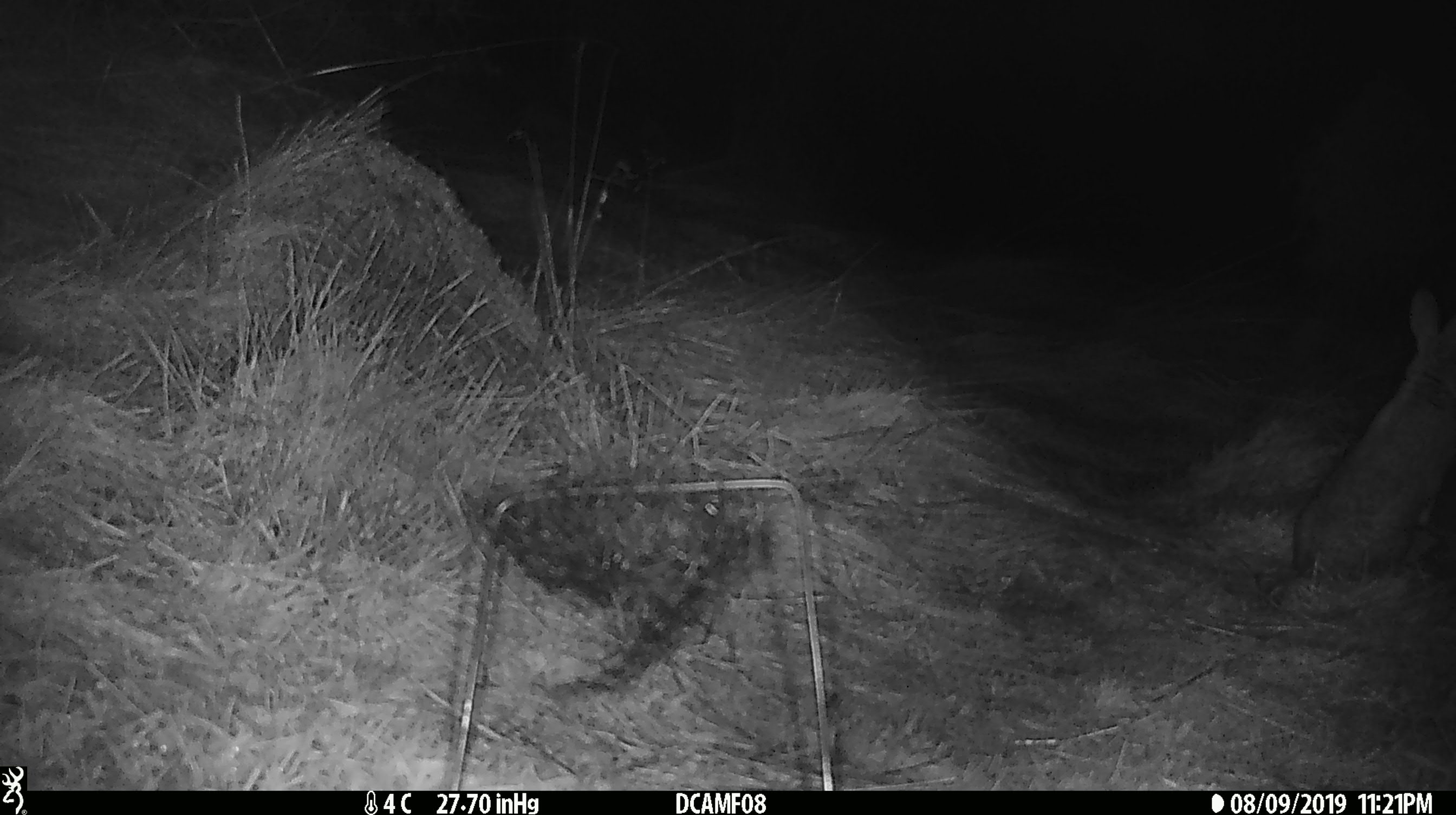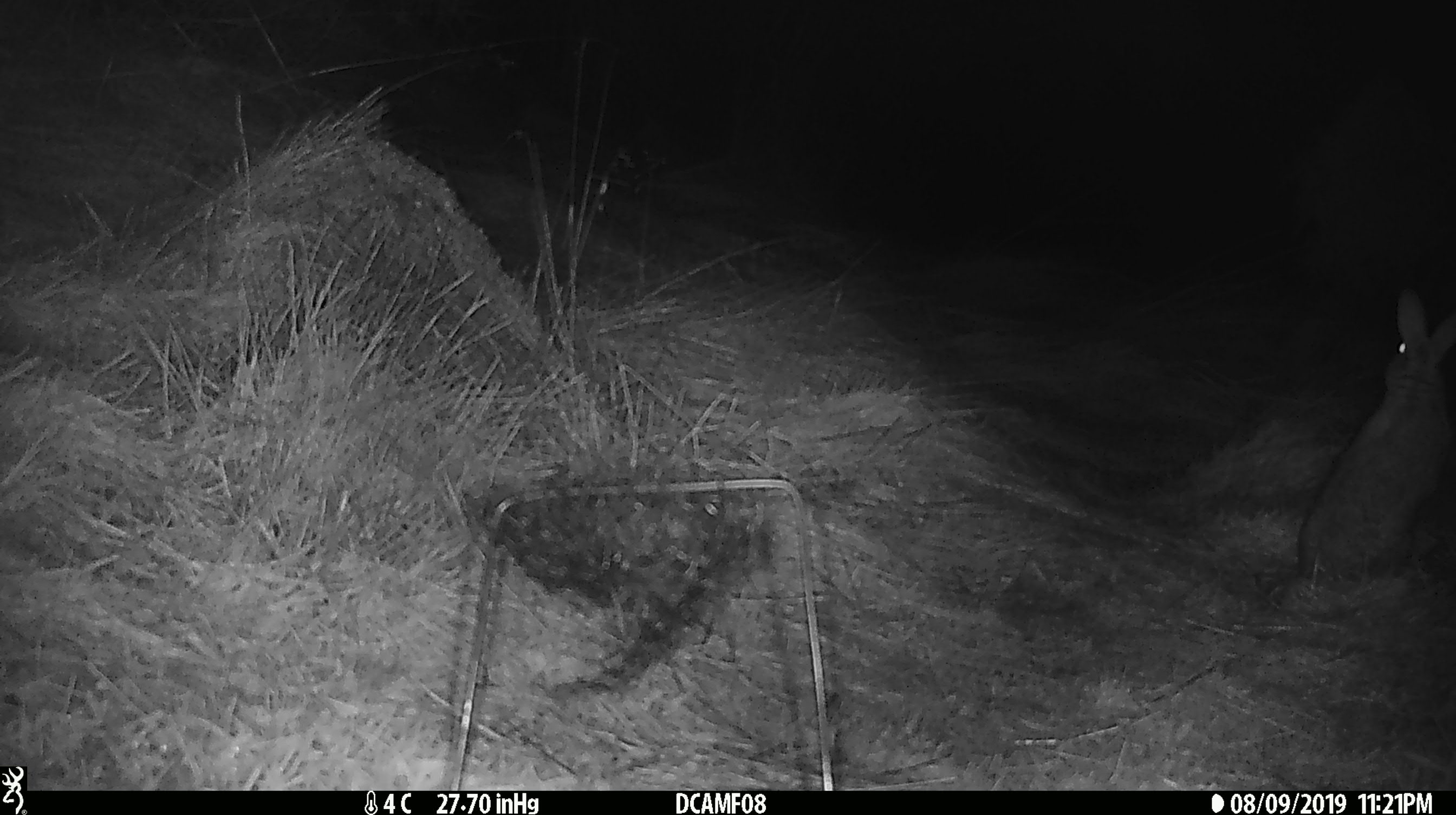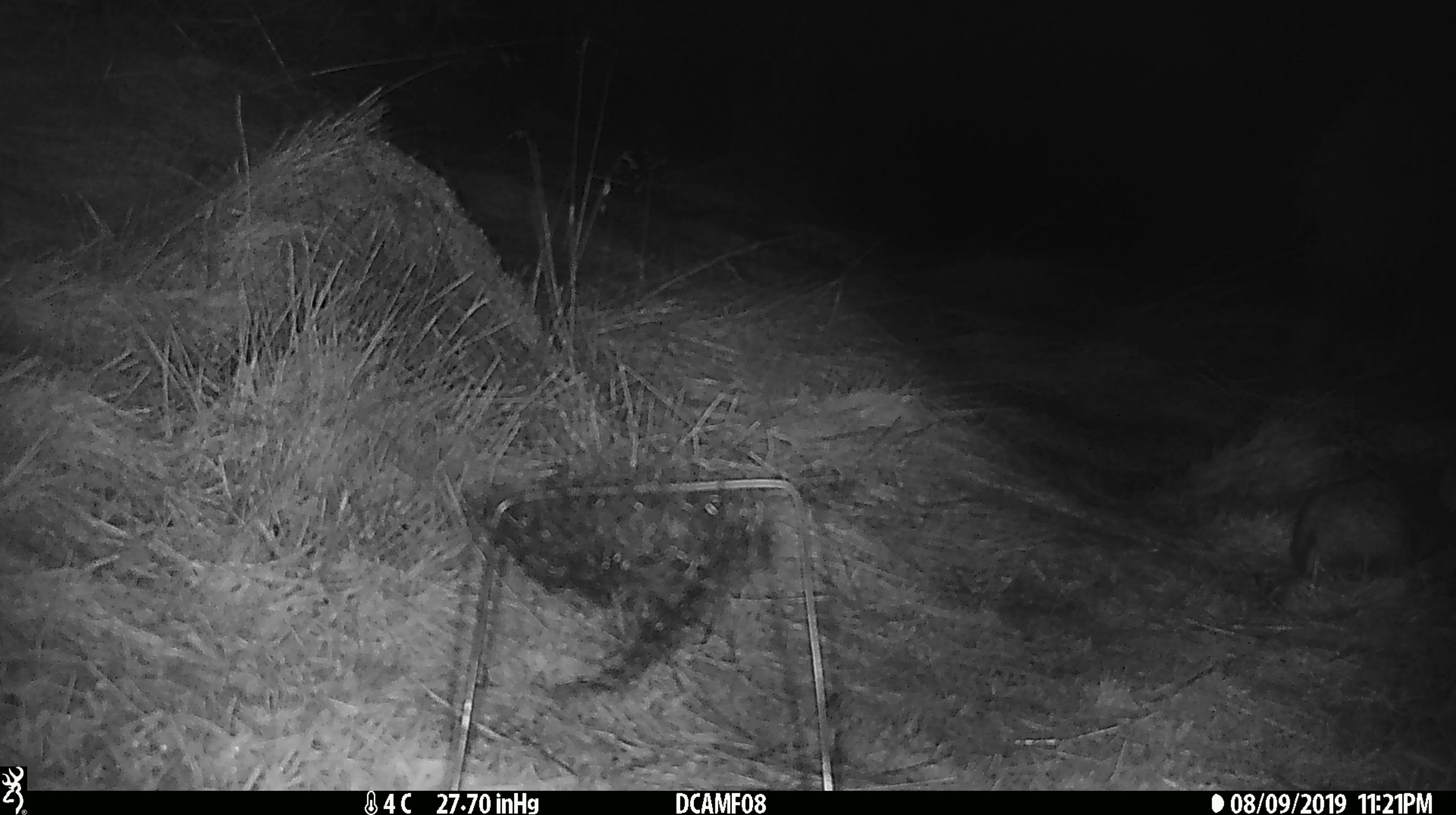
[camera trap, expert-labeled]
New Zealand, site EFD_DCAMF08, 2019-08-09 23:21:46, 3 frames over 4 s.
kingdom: Animalia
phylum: Chordata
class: Mammalia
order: Lagomorpha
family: Leporidae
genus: Oryctolagus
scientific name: Oryctolagus cuniculus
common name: european rabbit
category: rabbit